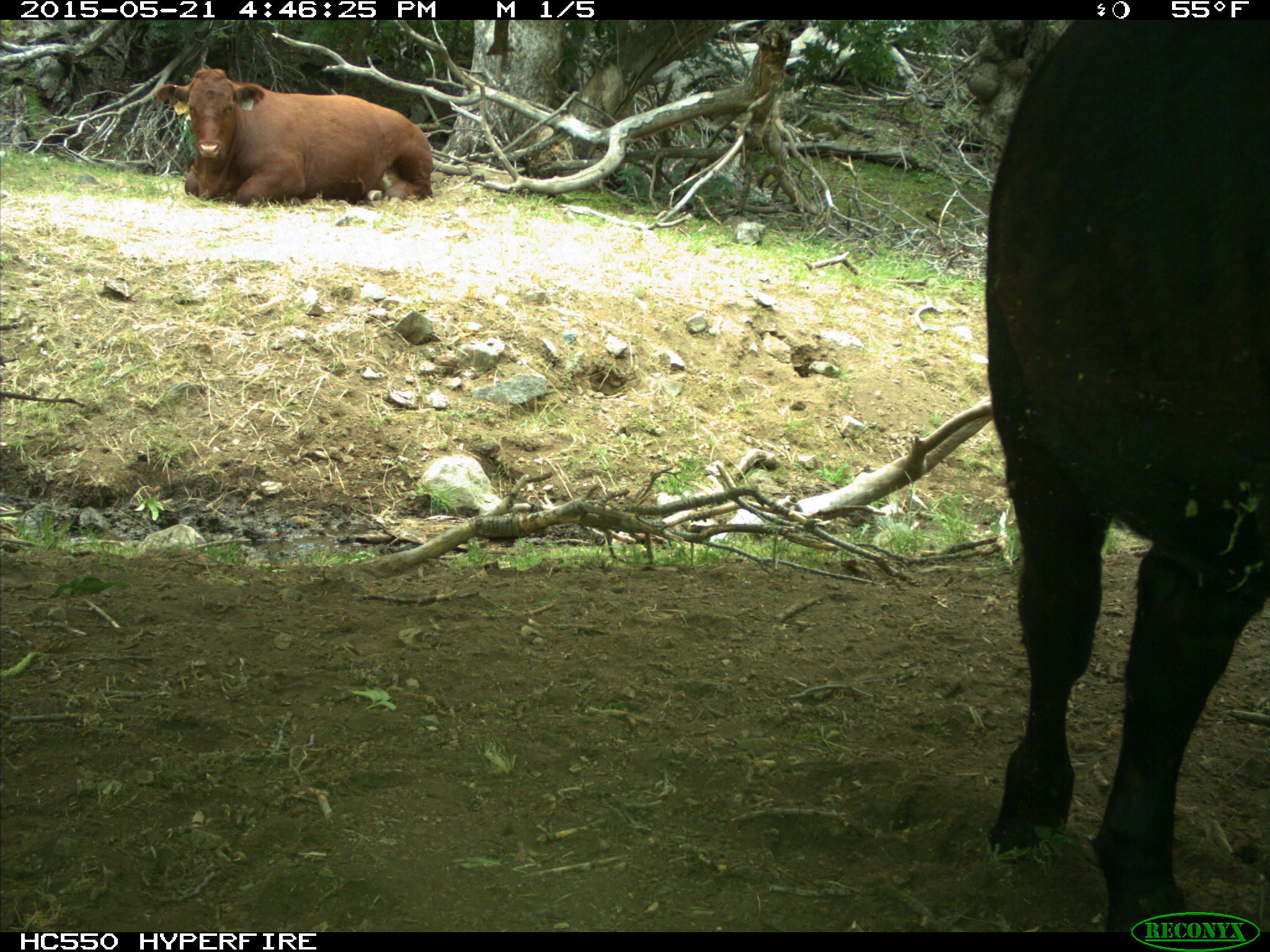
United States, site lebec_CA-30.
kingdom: Animalia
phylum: Chordata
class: Mammalia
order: Artiodactyla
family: Bovidae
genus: Bos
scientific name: Bos taurus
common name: domestic cow